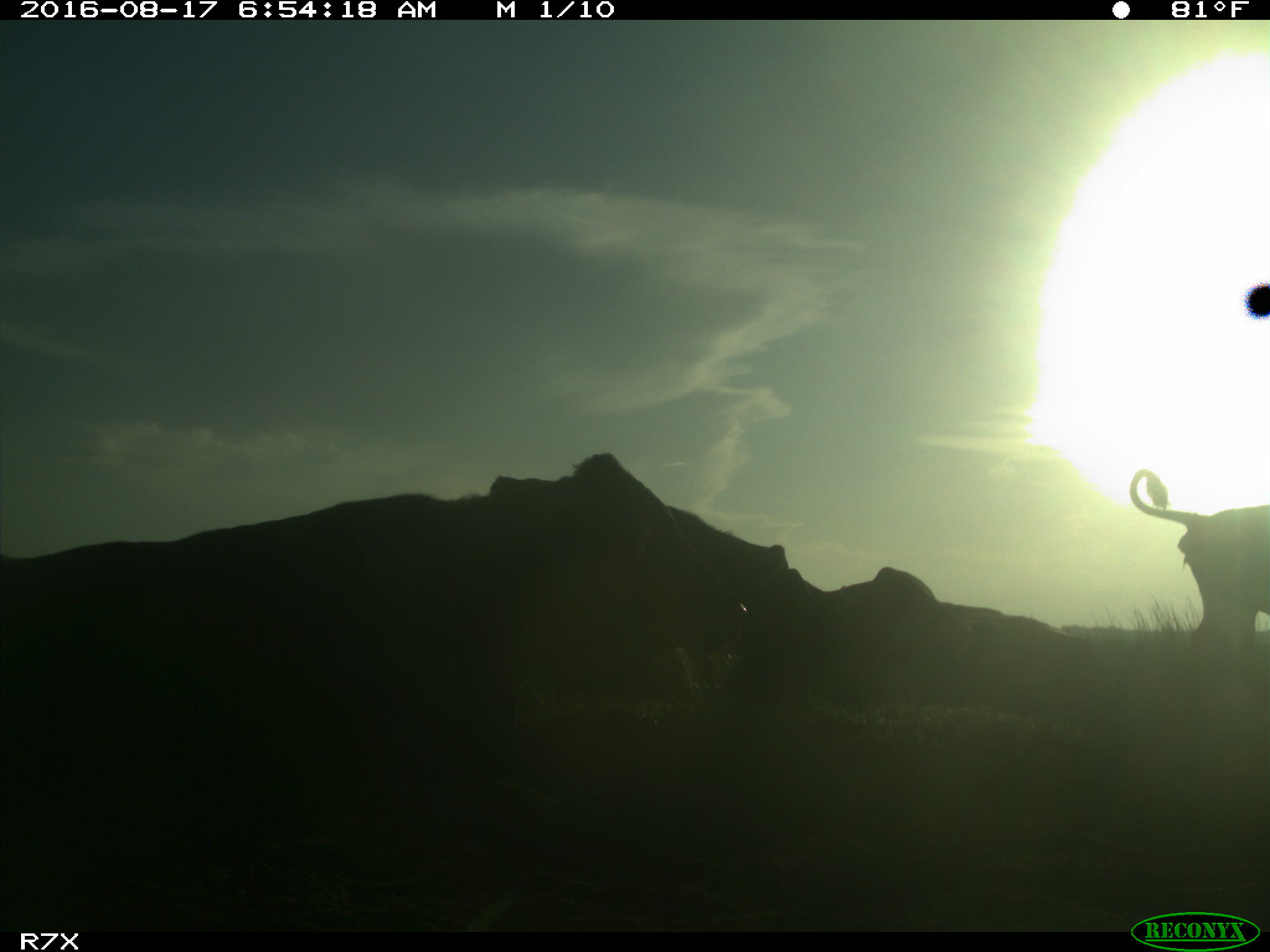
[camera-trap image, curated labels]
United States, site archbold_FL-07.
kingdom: Animalia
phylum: Chordata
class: Mammalia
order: Artiodactyla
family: Bovidae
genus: Bos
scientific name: Bos taurus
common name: domestic cow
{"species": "Bos taurus (domestic cow)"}